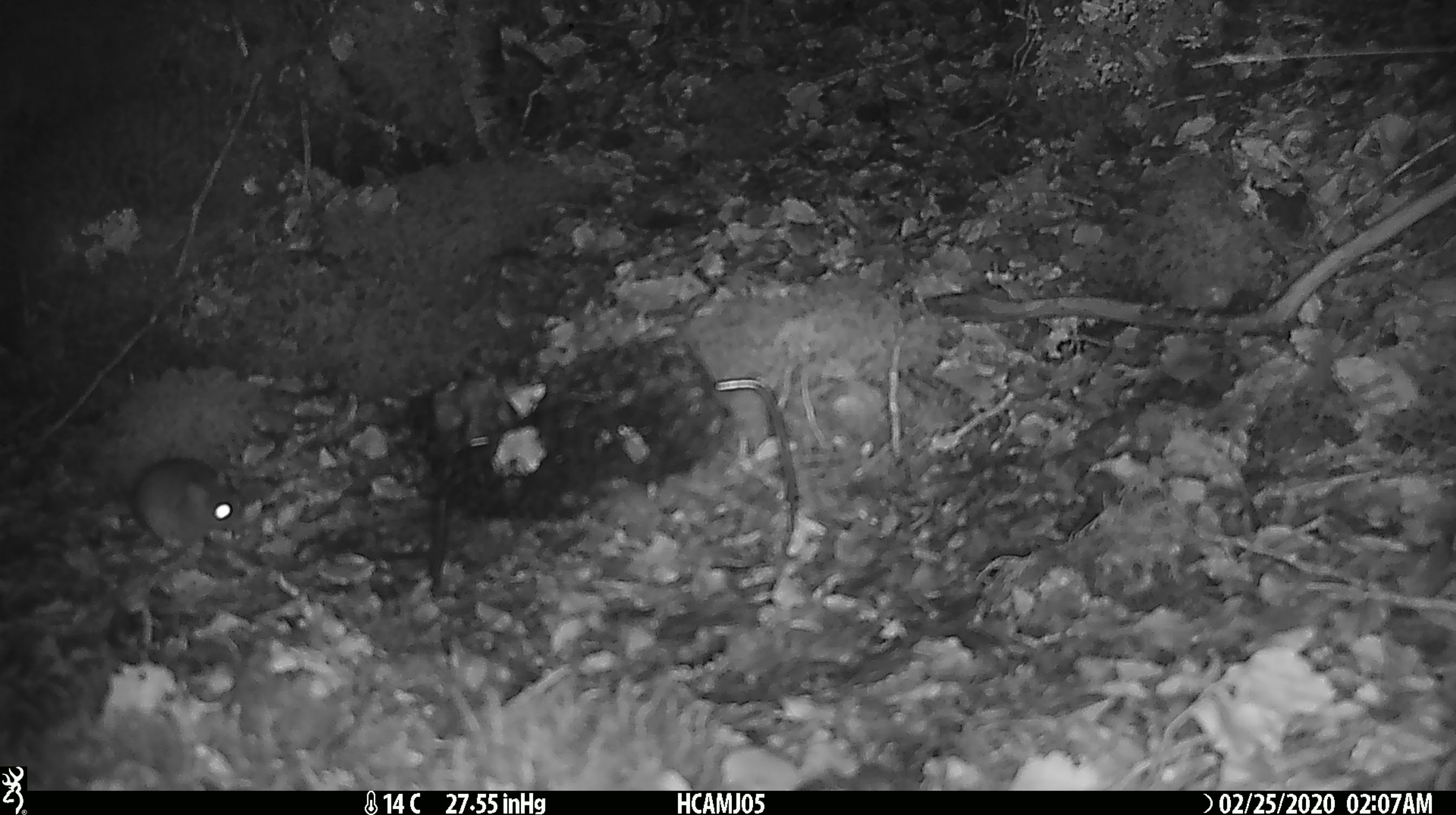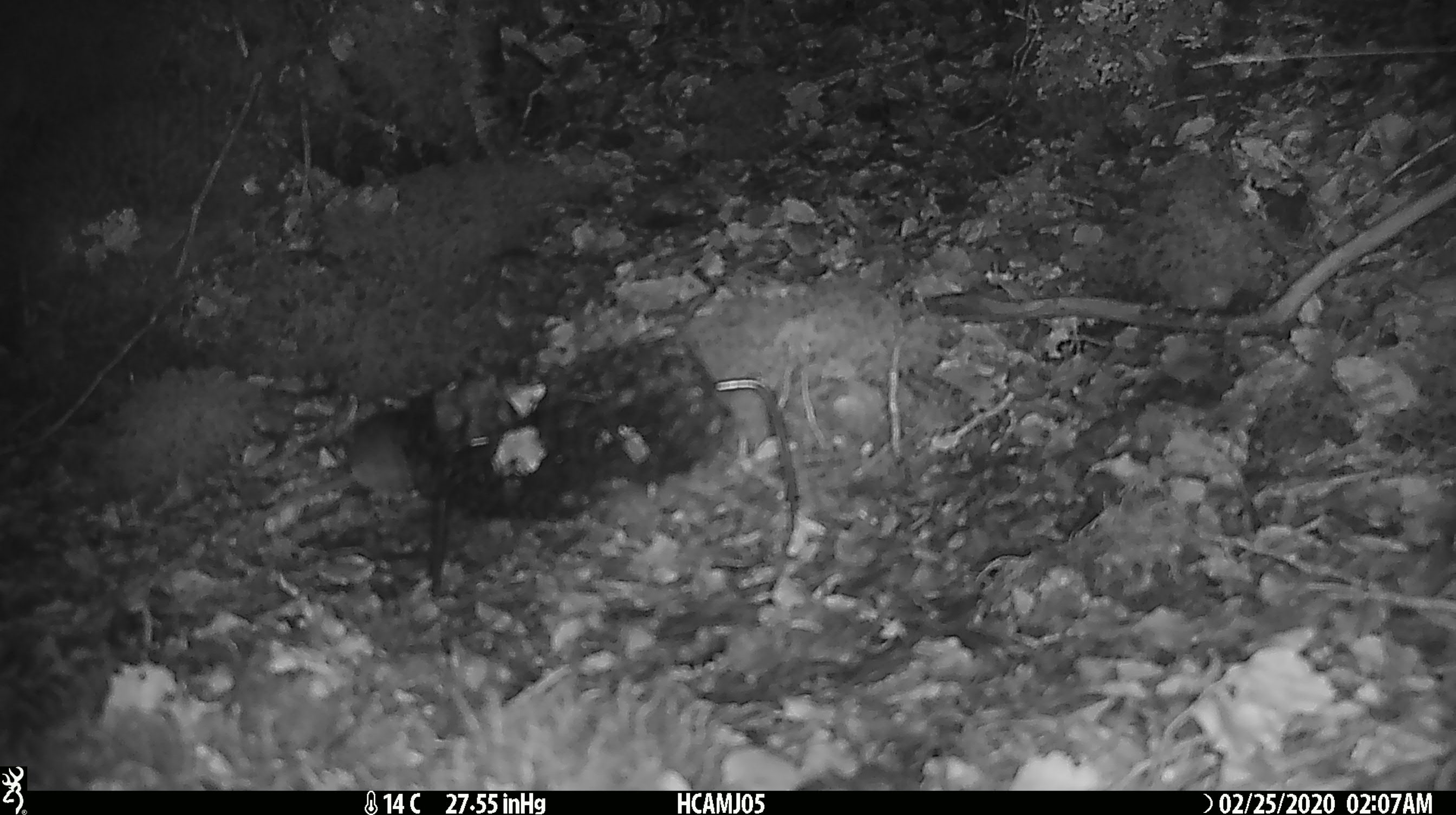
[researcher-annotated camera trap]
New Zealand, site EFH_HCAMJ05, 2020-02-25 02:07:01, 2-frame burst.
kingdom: Animalia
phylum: Chordata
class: Mammalia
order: Rodentia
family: Muridae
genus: Mus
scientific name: Mus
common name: mouse